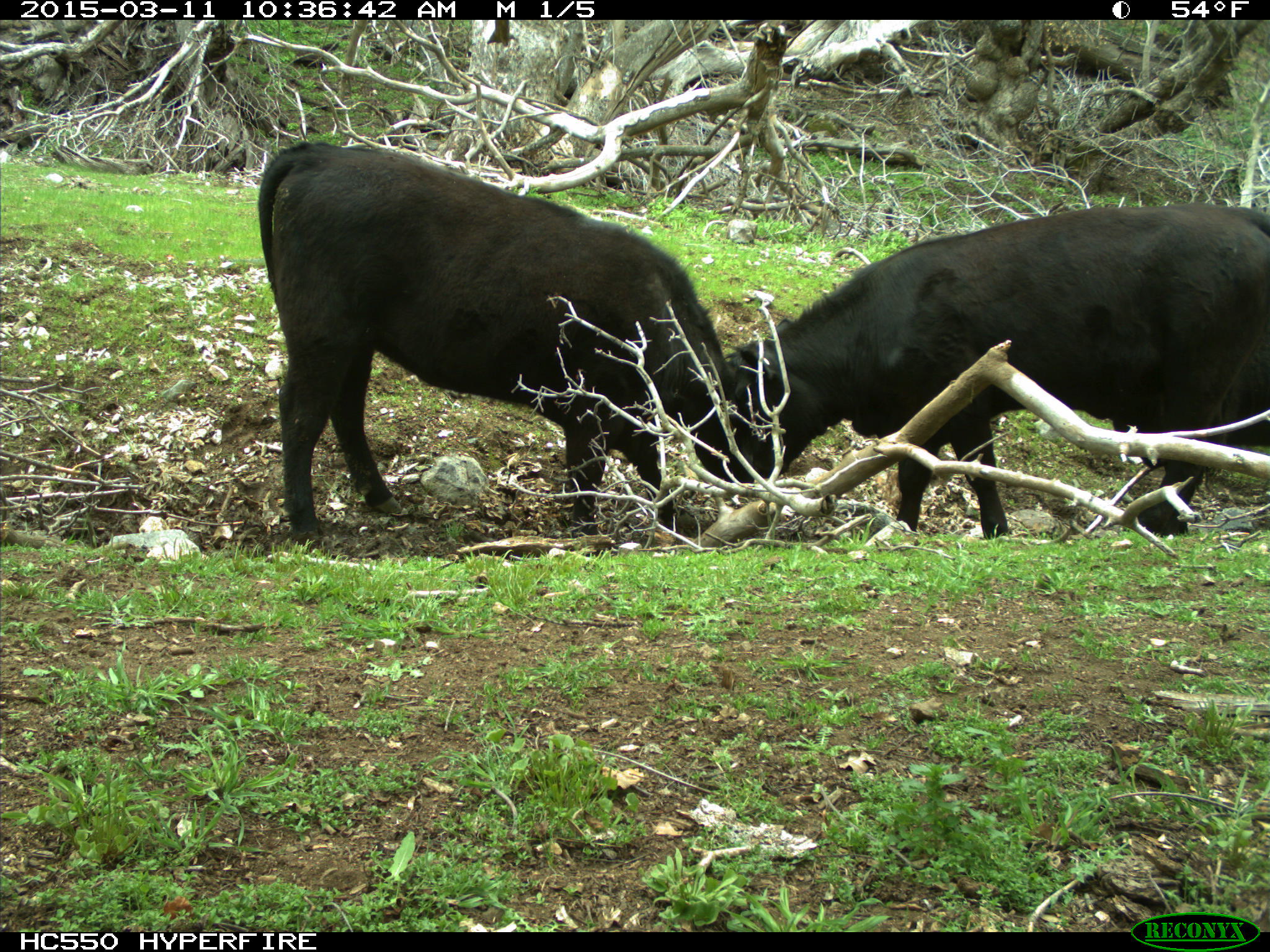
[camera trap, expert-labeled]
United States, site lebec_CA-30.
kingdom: Animalia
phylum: Chordata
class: Mammalia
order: Artiodactyla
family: Bovidae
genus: Bos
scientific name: Bos taurus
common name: domestic cow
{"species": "Bos taurus (domestic cow)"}